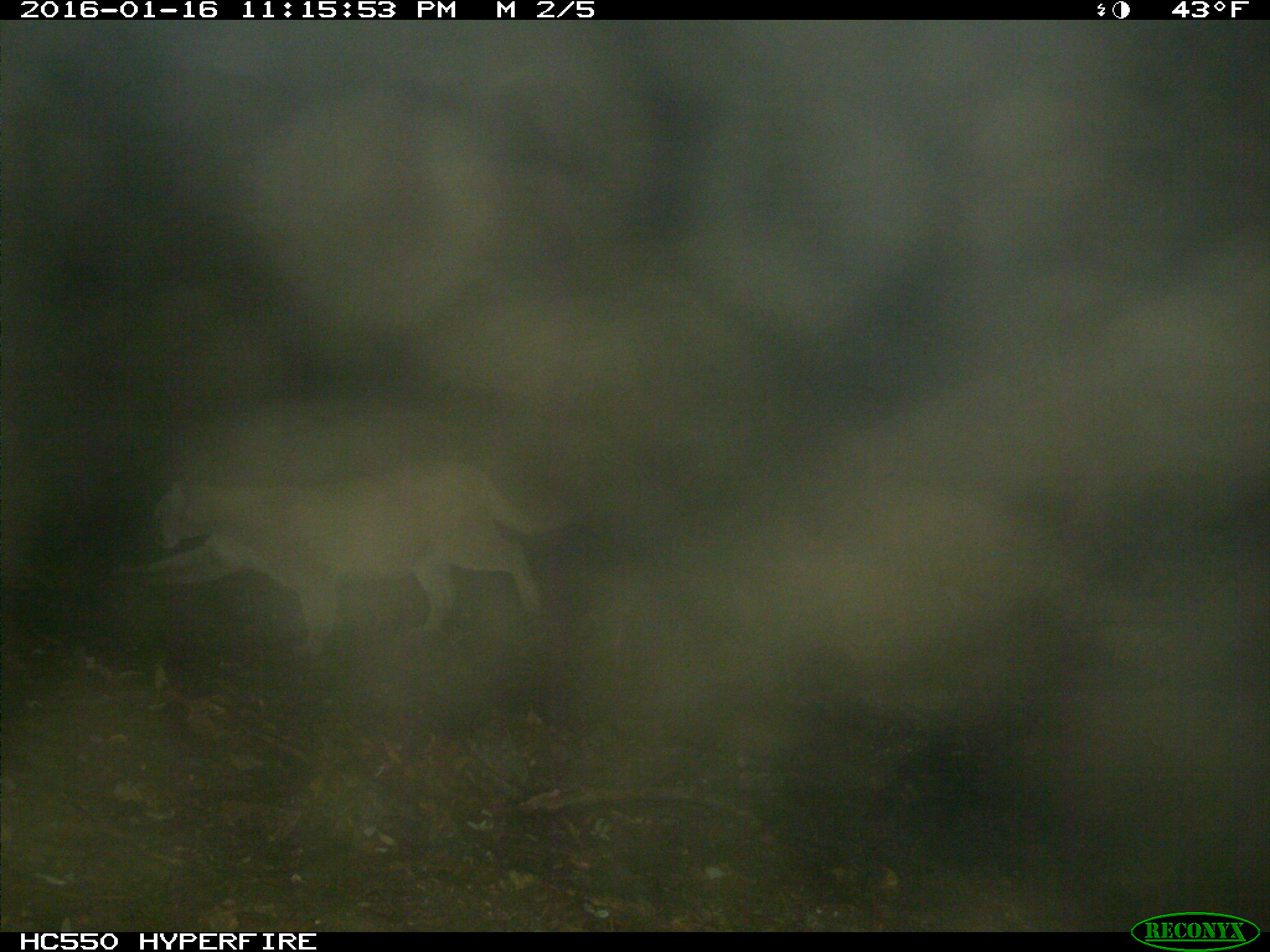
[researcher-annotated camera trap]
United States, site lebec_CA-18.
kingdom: Animalia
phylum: Chordata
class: Mammalia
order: Carnivora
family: Felidae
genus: Puma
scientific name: Puma concolor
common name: mountain lion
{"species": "Puma concolor (mountain lion)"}